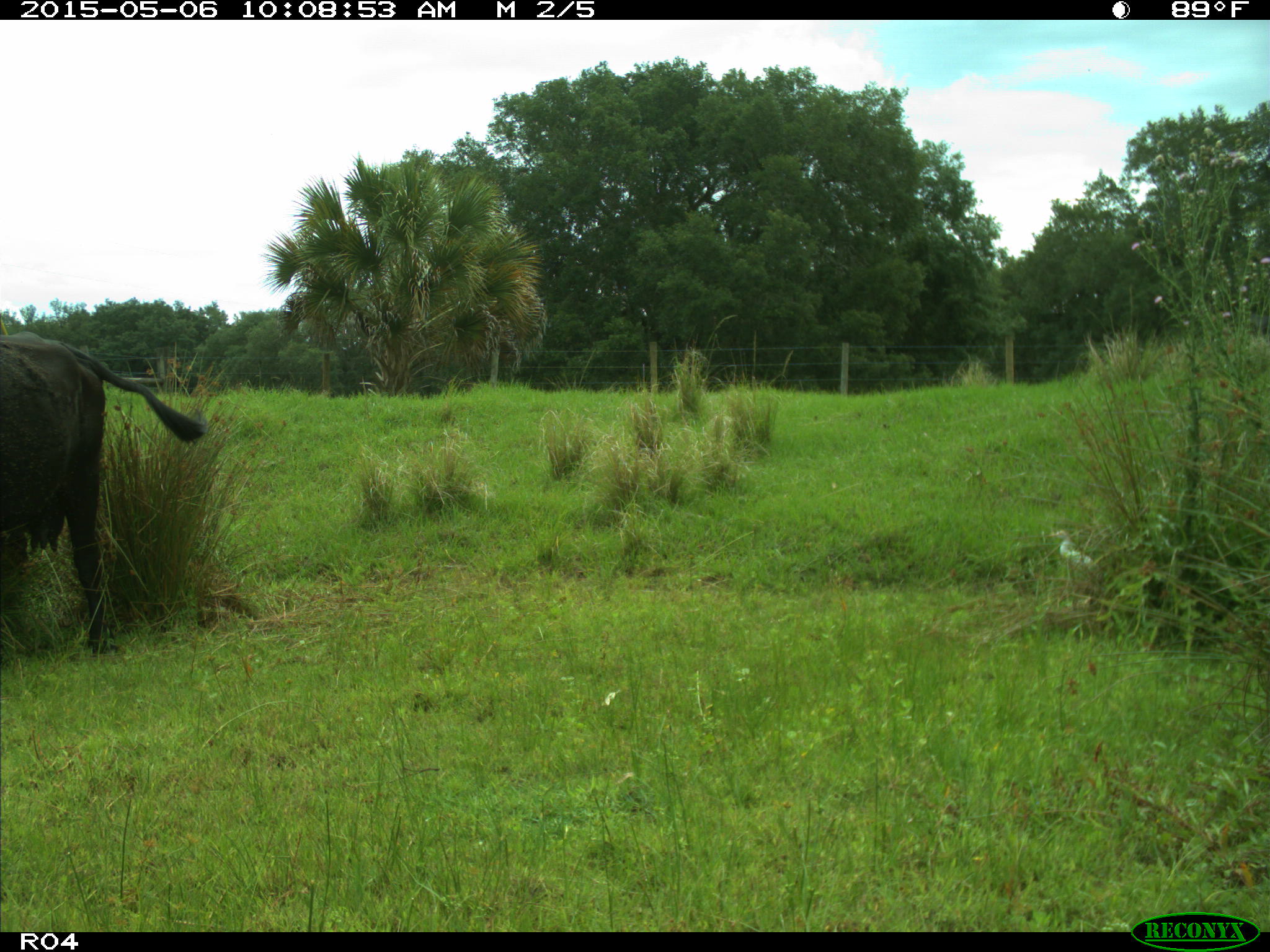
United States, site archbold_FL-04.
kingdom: Animalia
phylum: Chordata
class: Mammalia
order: Artiodactyla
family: Bovidae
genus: Bos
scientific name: Bos taurus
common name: domestic cow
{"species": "Bos taurus (domestic cow)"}